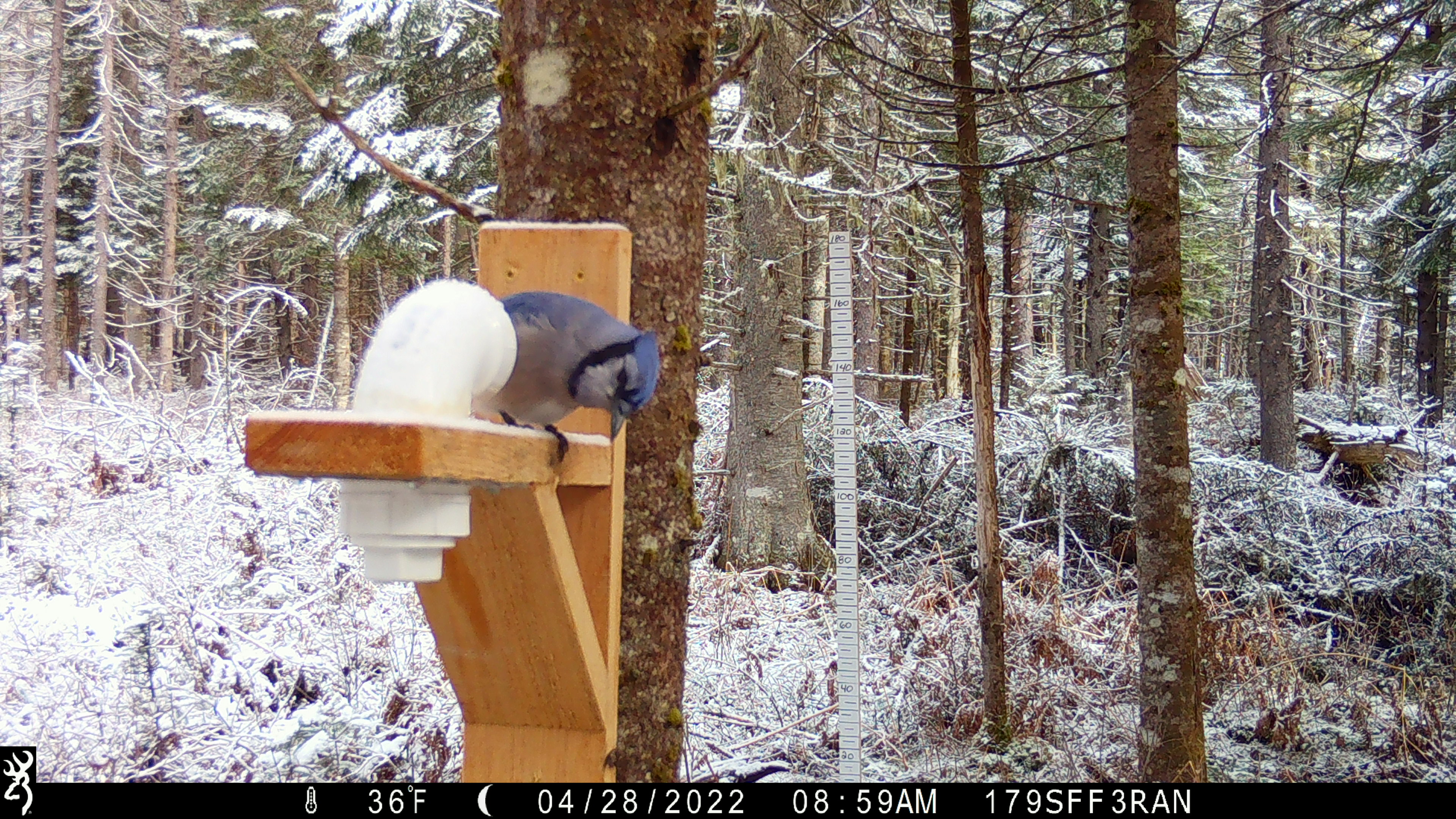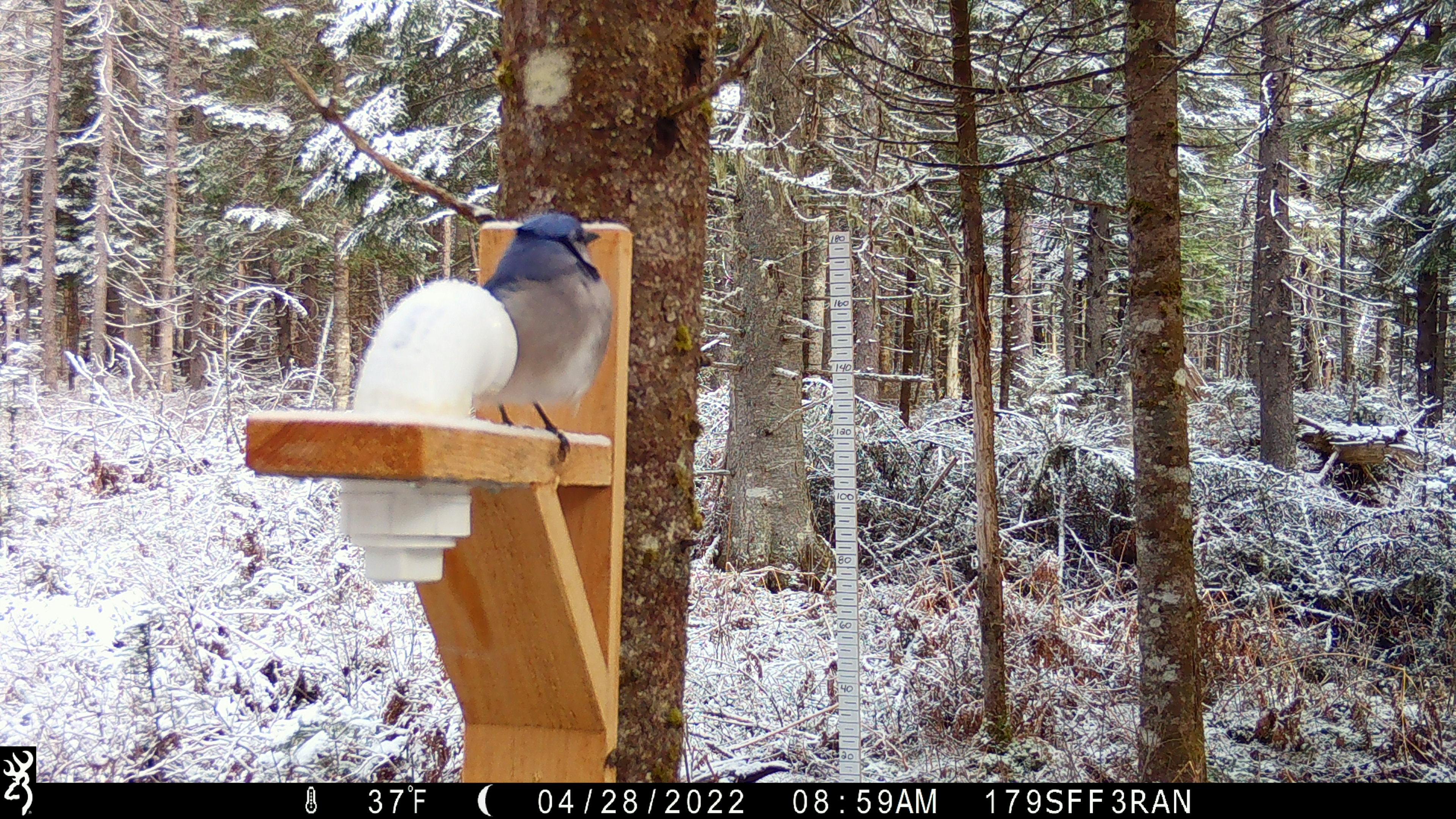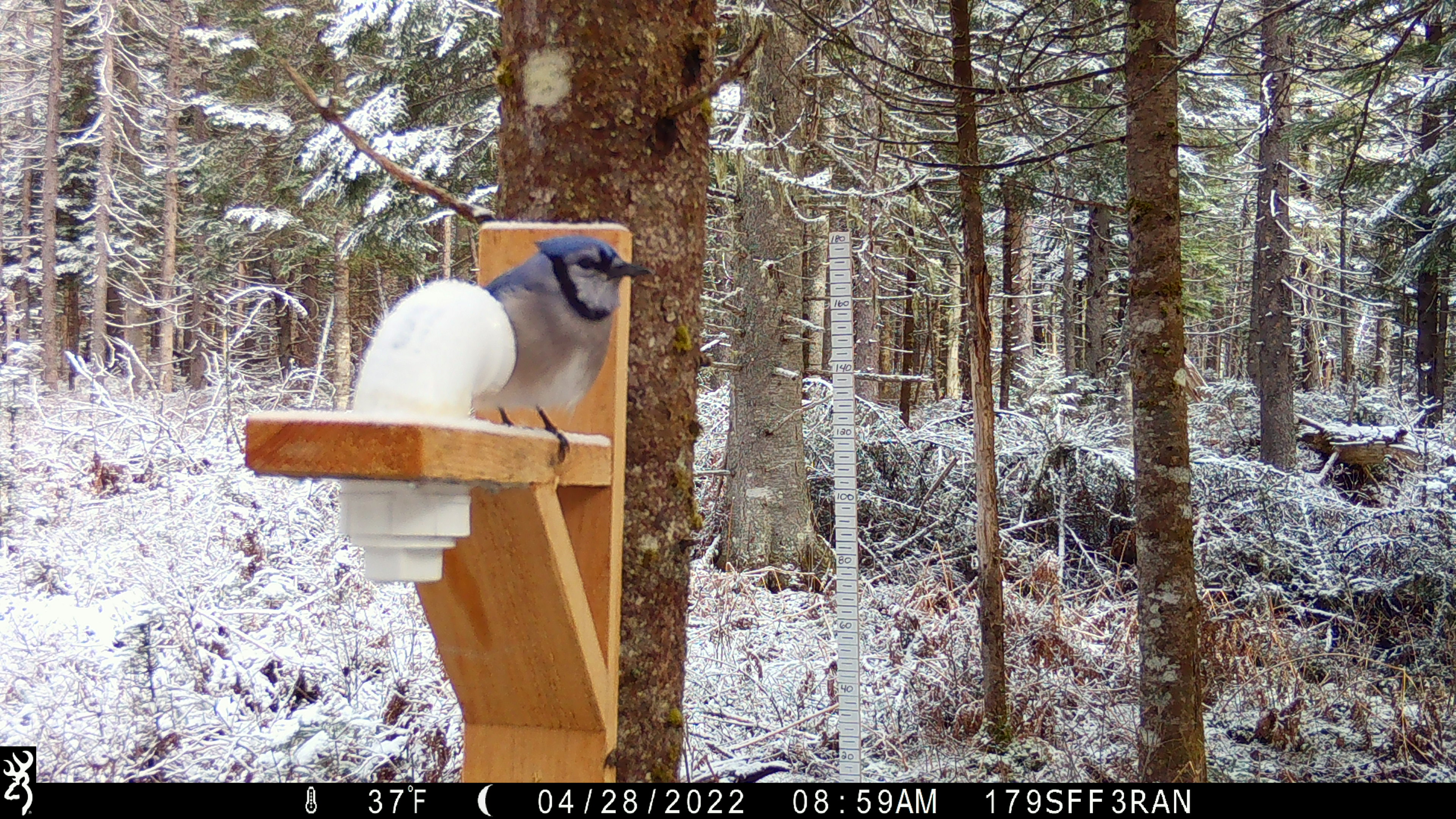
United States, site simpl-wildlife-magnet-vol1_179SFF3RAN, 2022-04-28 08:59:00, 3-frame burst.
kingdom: Animalia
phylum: Chordata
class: Aves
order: Passeriformes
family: Corvidae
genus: Cyanocitta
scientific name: Cyanocitta cristata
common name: blue jay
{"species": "blue jay (Cyanocitta cristata)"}